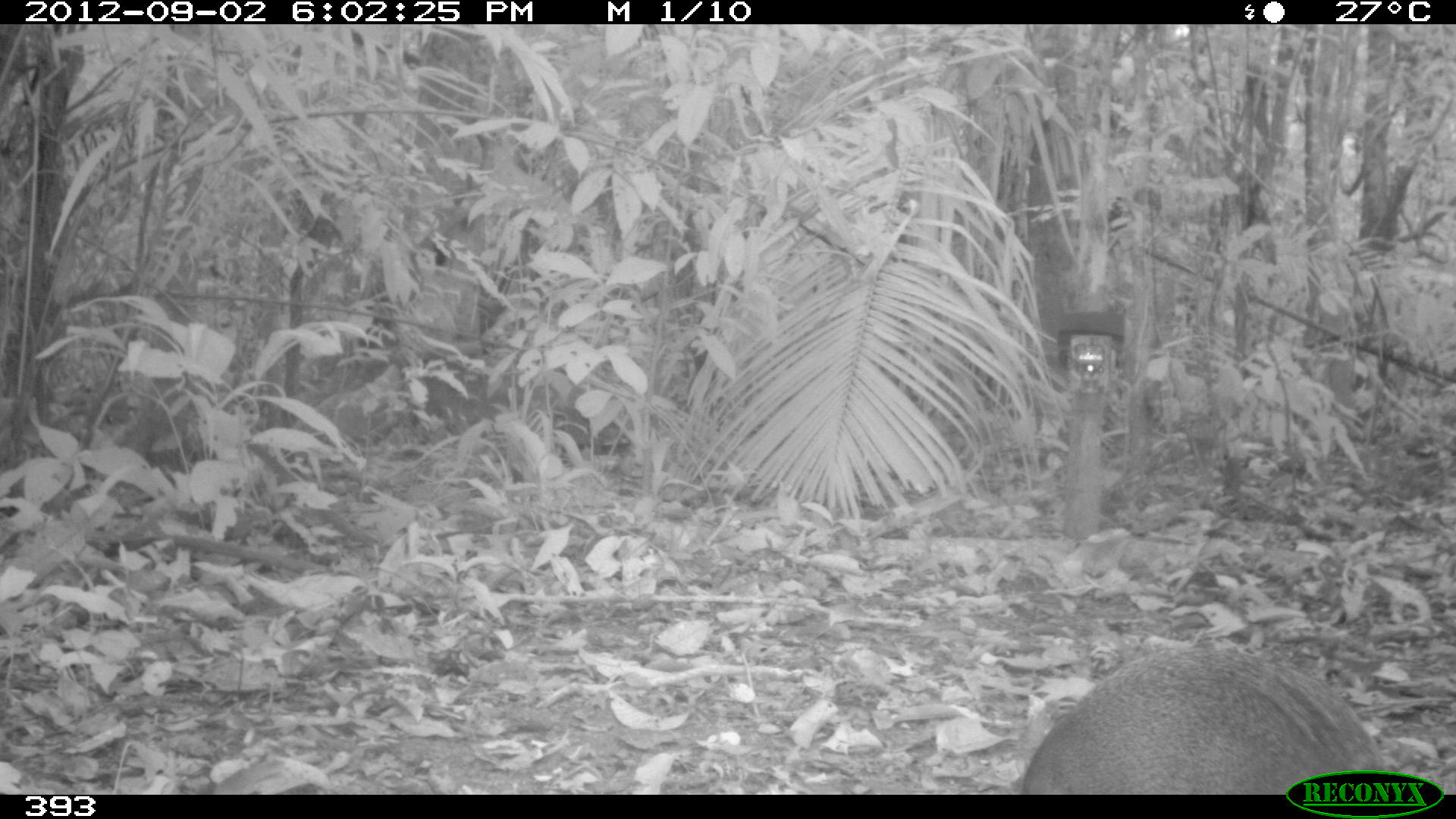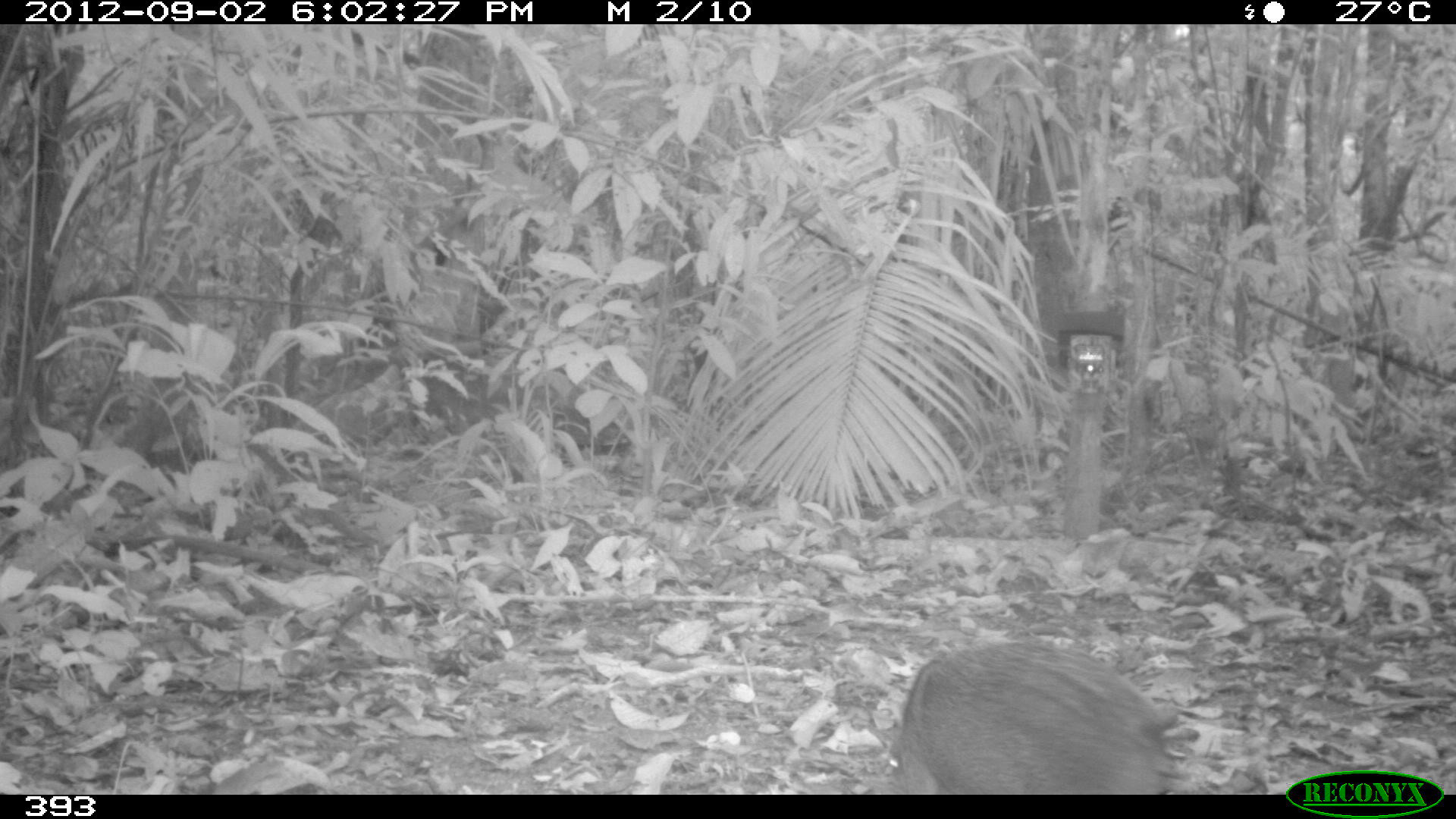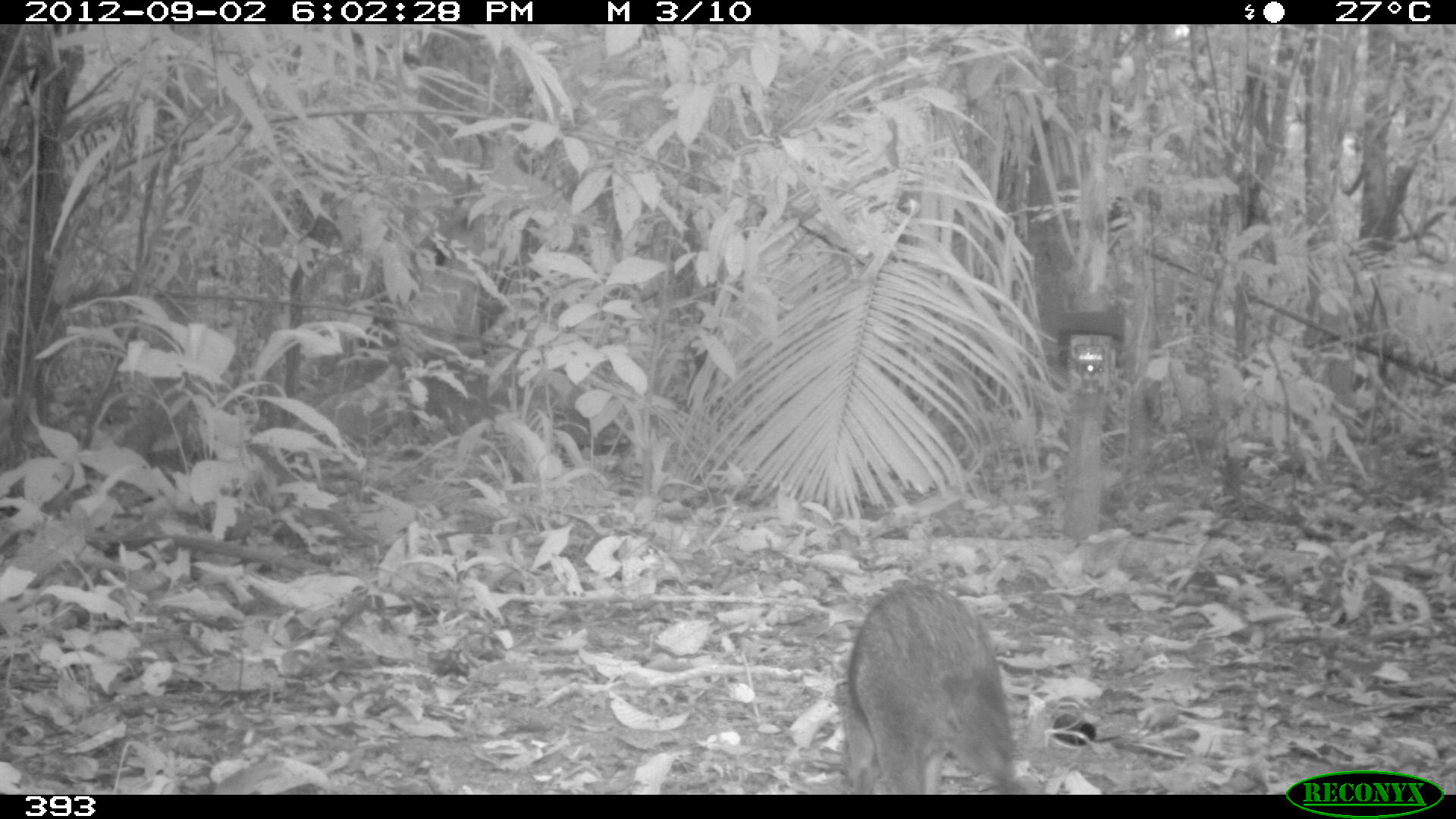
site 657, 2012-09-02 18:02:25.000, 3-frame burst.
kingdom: Animalia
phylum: Chordata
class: Mammalia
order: Rodentia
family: Dasyproctidae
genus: Dasyprocta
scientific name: Dasyprocta punctata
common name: central american agouti